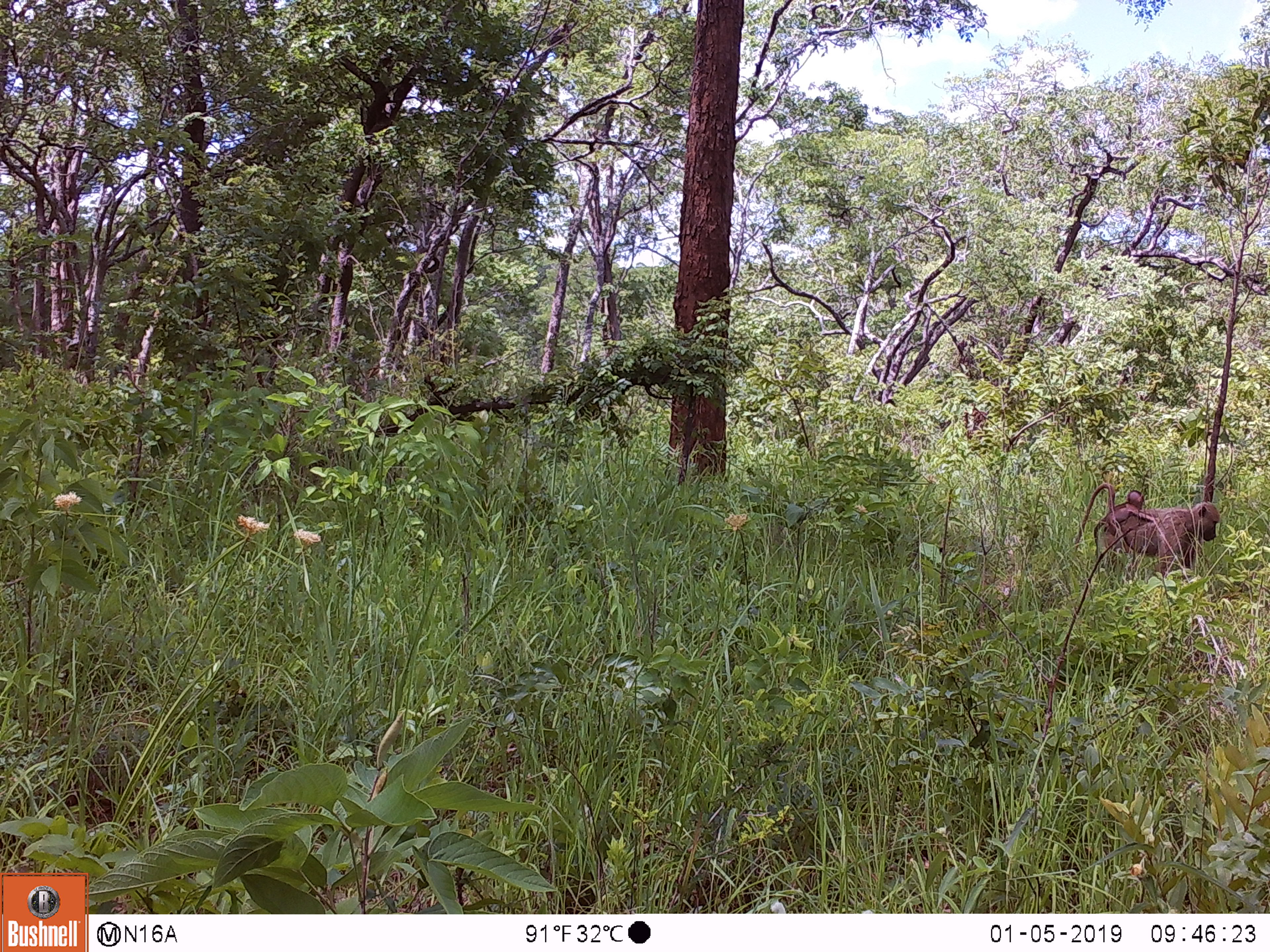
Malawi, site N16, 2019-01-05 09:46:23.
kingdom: Animalia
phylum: Chordata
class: Mammalia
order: Primates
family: Cercopithecidae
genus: Papio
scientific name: Papio cynocephalus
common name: yellow baboon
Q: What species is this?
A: Yellow baboon (Papio cynocephalus).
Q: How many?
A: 2.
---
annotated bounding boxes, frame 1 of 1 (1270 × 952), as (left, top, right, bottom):
yellow baboon: (1058, 471, 1222, 591); (1090, 485, 1153, 547)